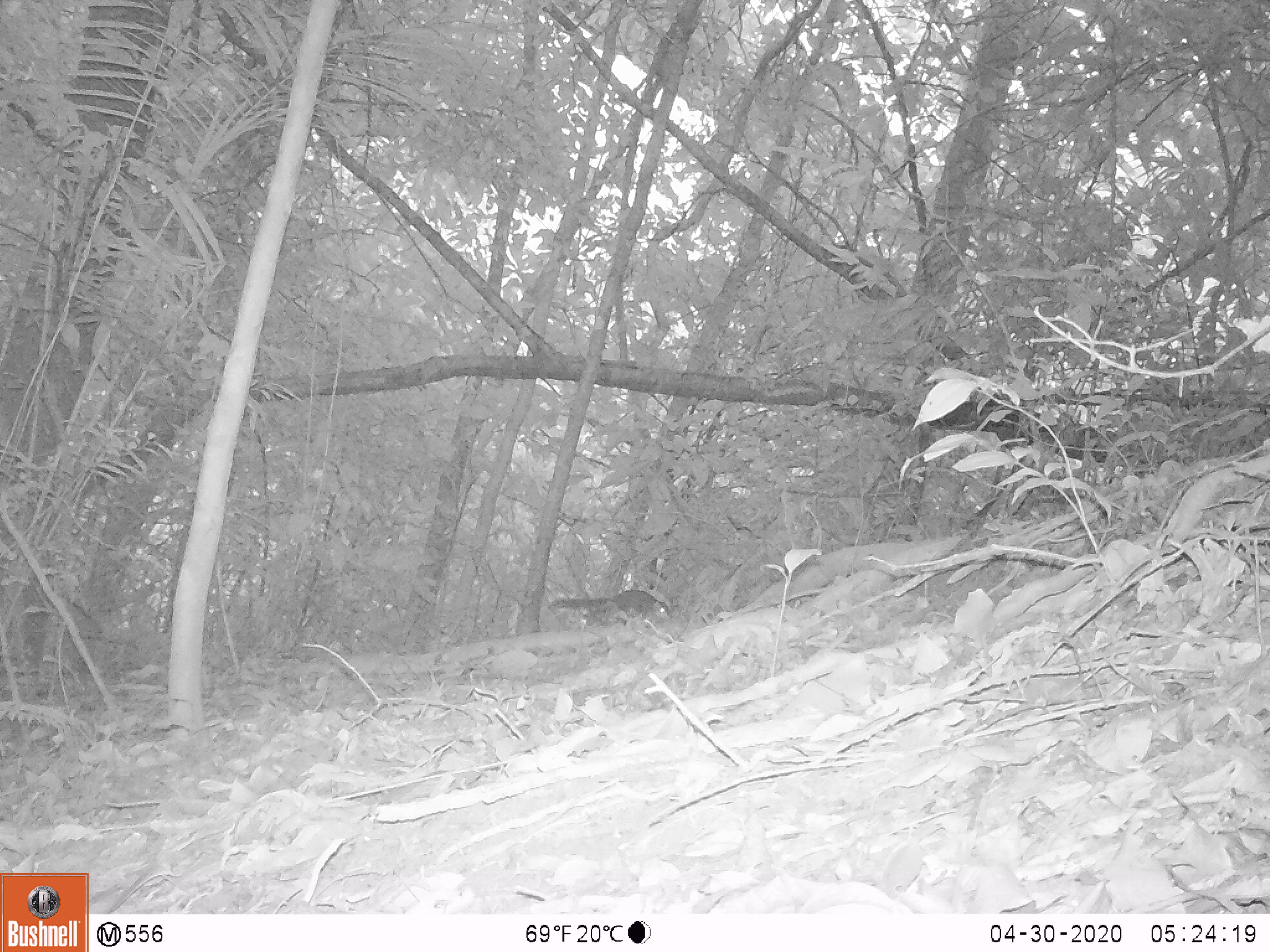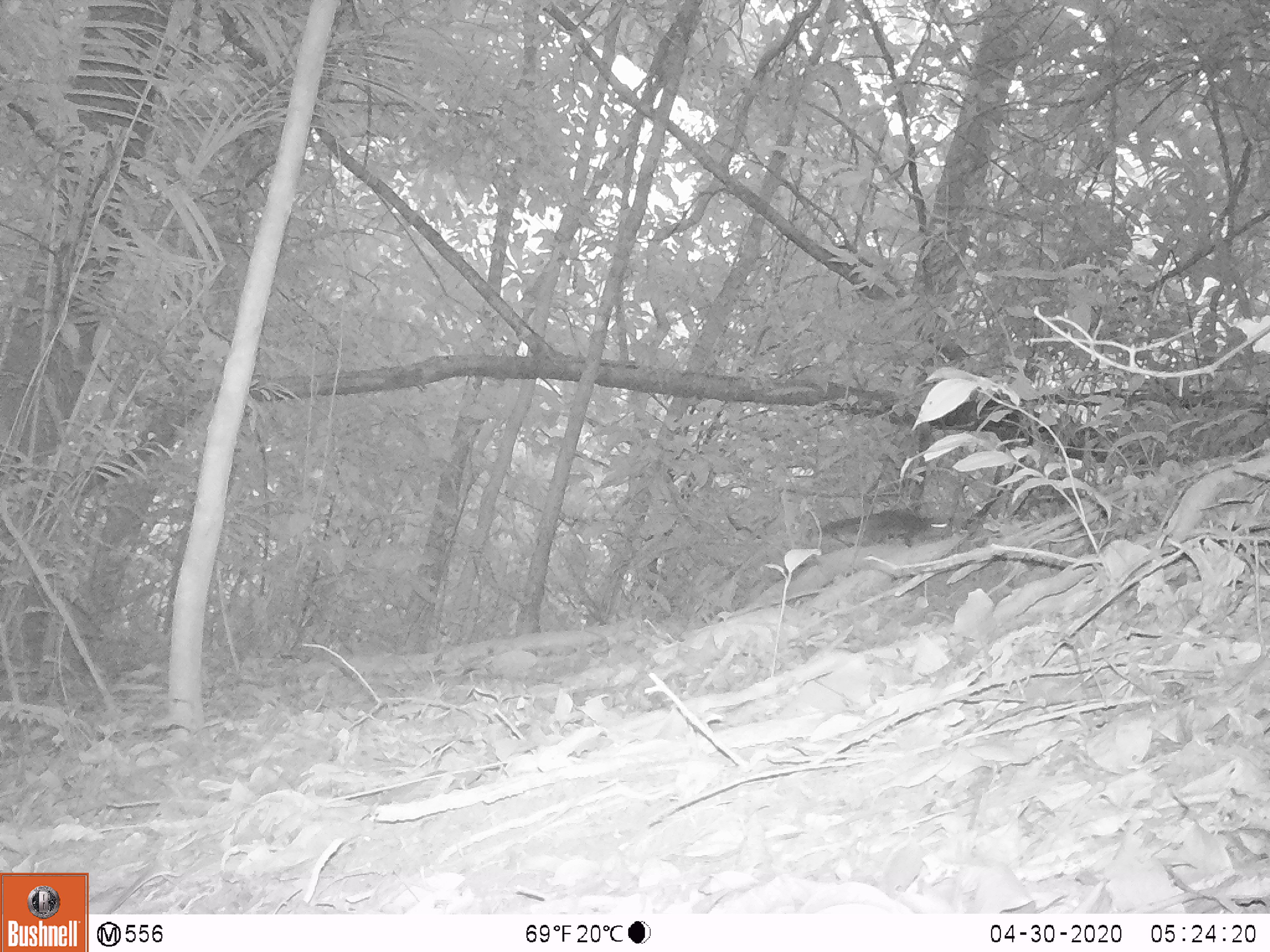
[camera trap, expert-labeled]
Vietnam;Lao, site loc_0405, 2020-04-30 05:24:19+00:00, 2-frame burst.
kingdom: Animalia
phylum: Chordata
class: Mammalia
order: Rodentia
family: Sciuridae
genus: Dremomys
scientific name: Dremomys rufigenis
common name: red-cheeked squirrel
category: red cheeked squirrel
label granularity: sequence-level